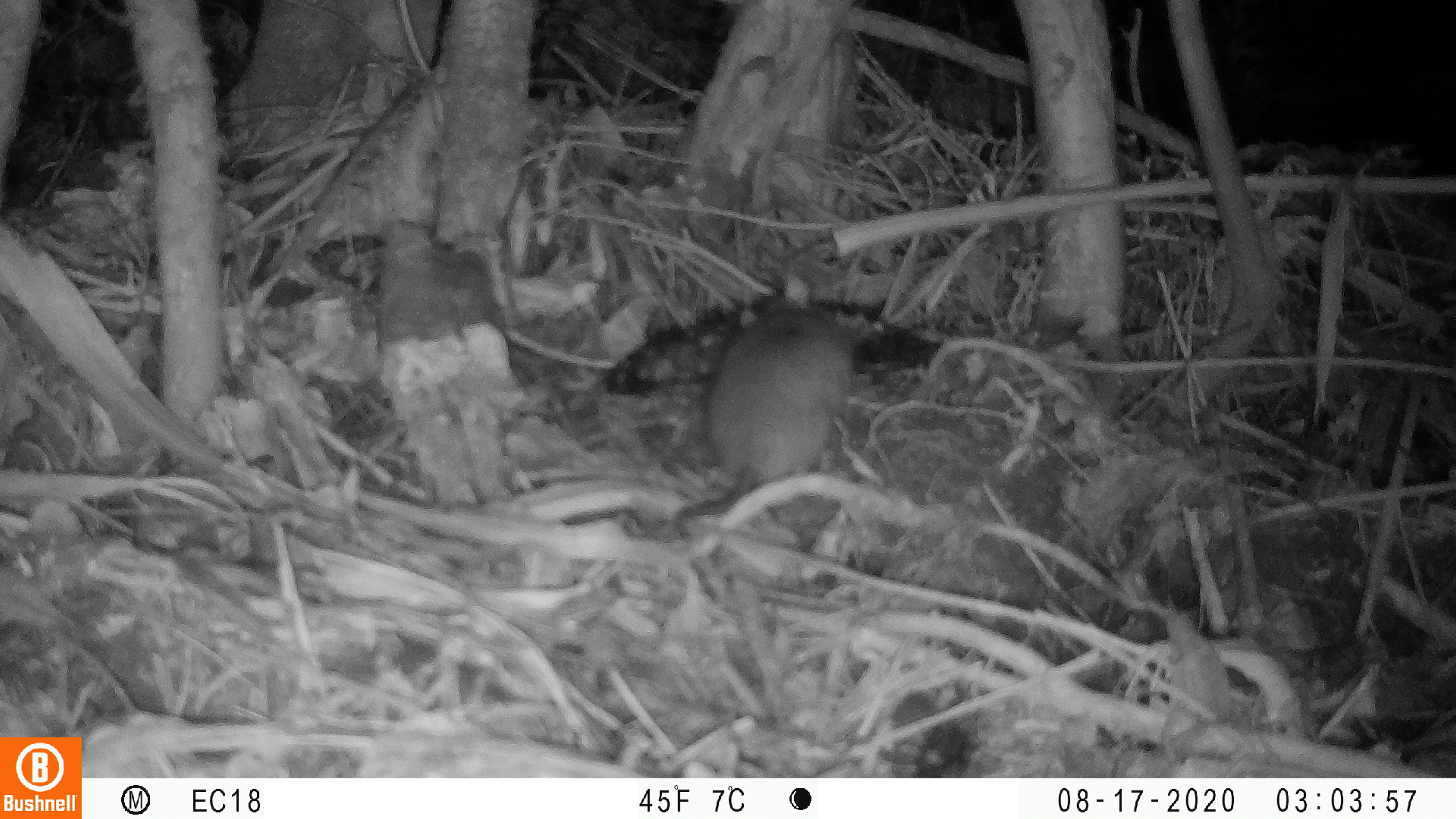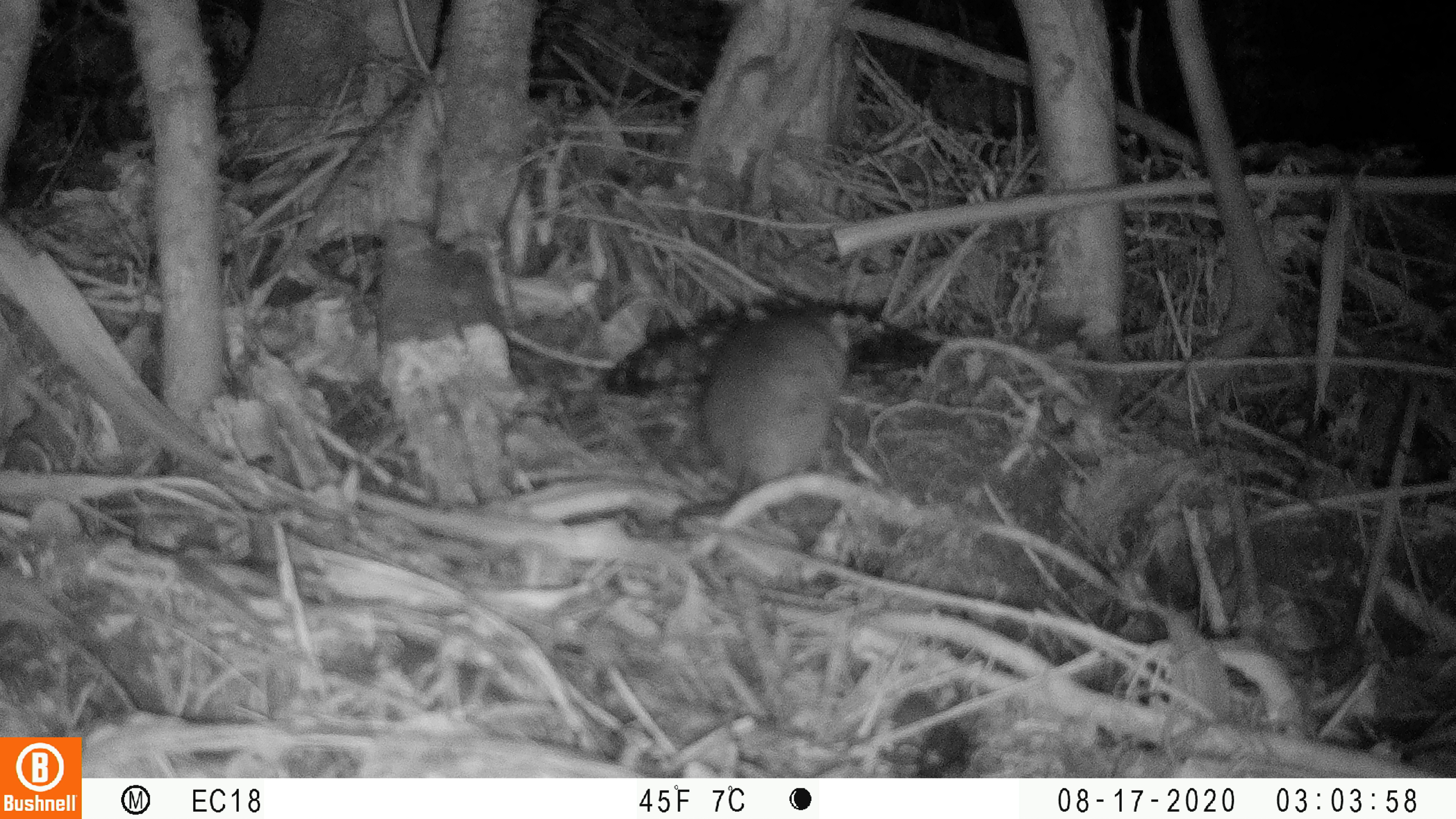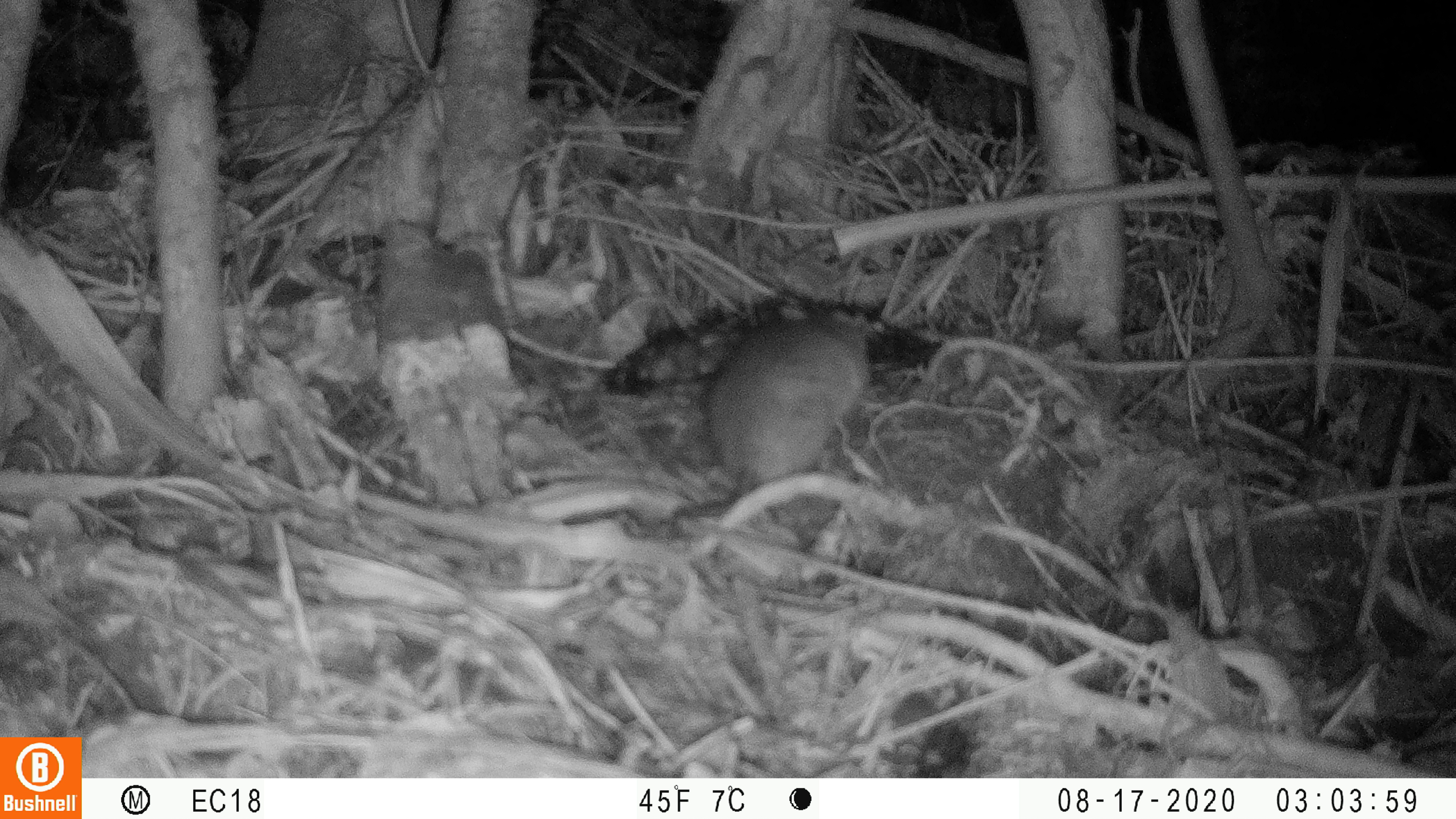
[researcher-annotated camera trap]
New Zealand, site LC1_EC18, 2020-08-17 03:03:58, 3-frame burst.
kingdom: Animalia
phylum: Chordata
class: Mammalia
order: Rodentia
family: Muridae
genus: Rattus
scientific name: Rattus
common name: rat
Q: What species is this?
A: Rat (Rattus).